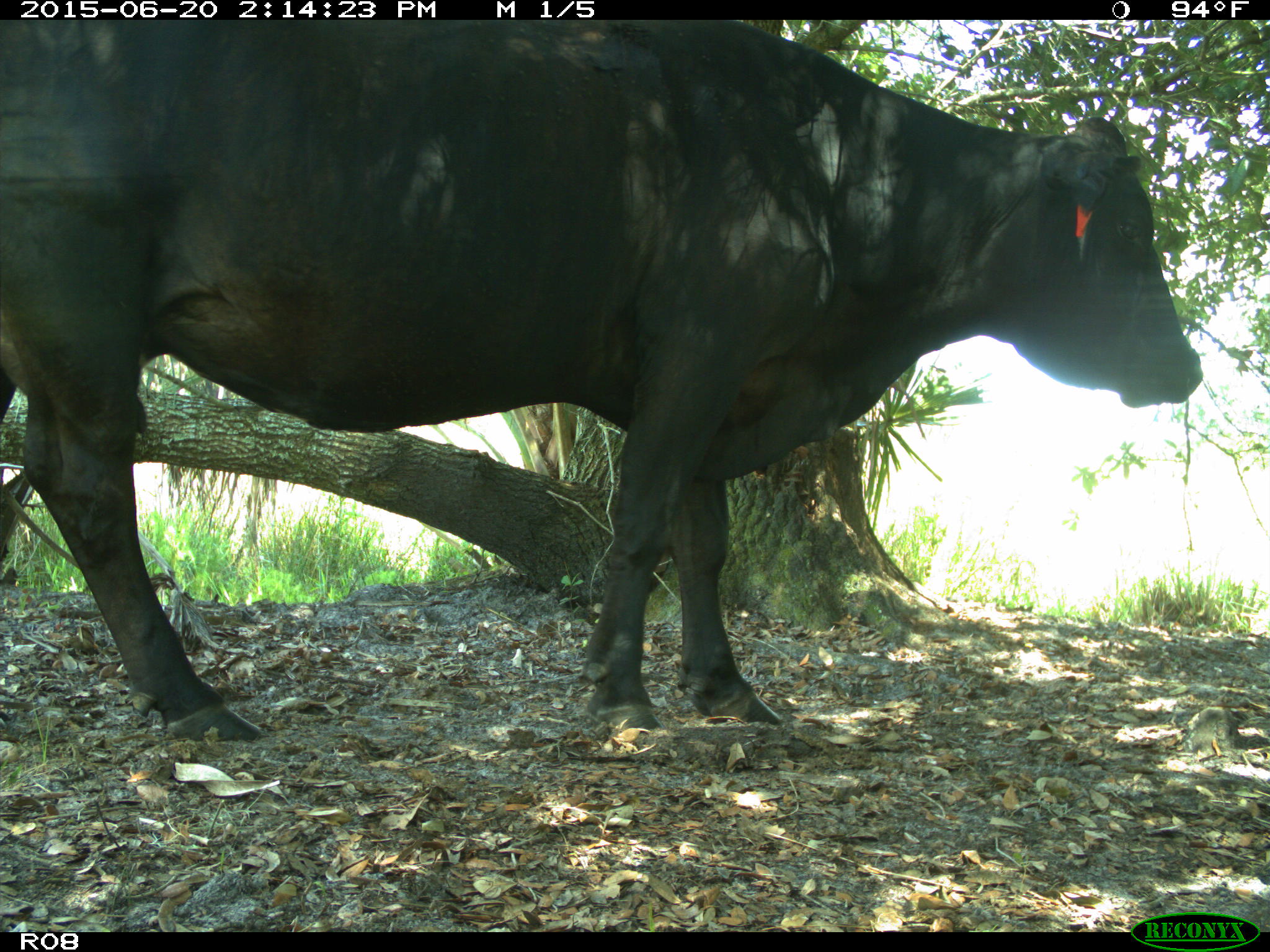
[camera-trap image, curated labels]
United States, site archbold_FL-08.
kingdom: Animalia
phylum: Chordata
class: Mammalia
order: Artiodactyla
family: Bovidae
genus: Bos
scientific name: Bos taurus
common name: domestic cow